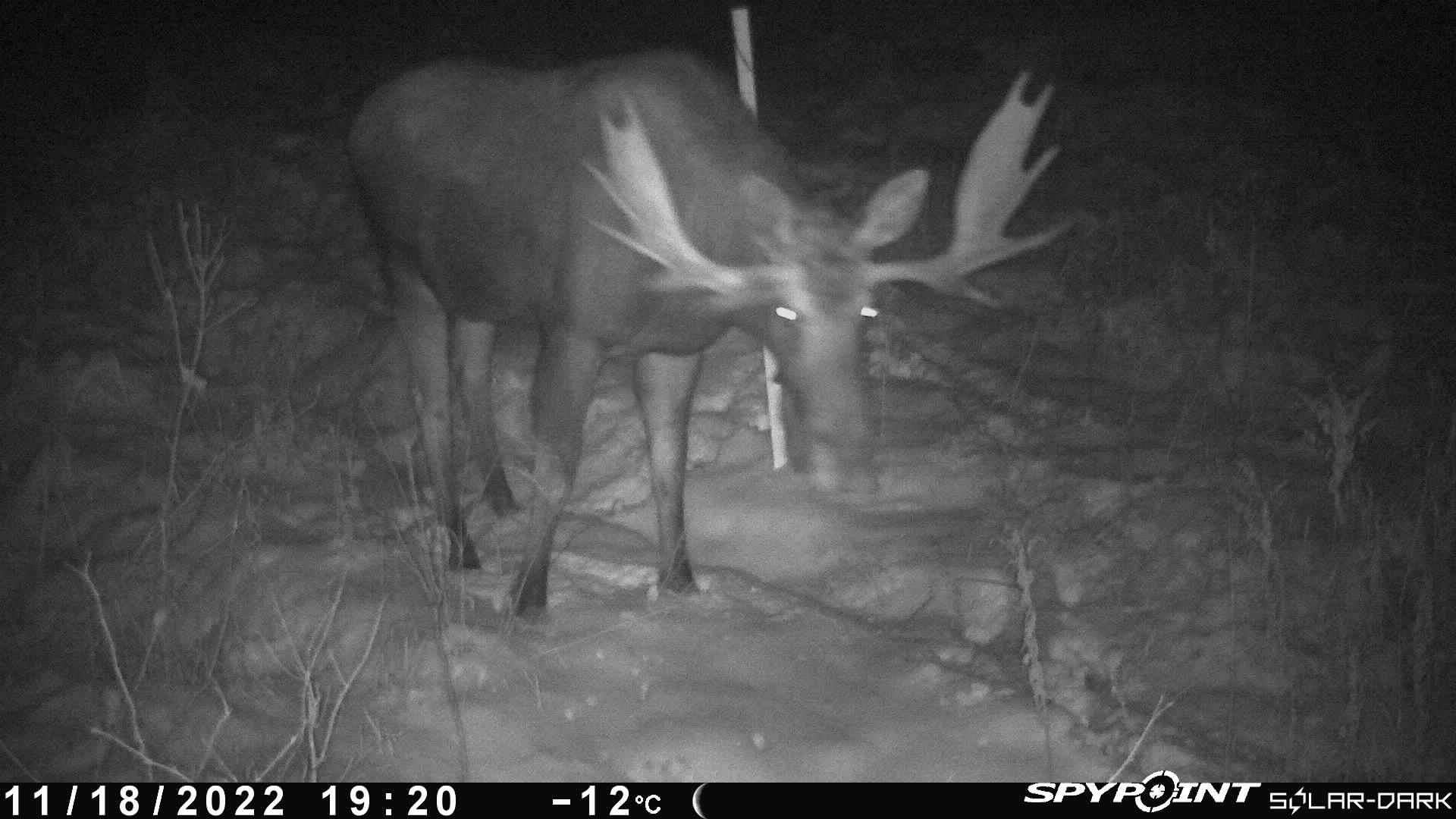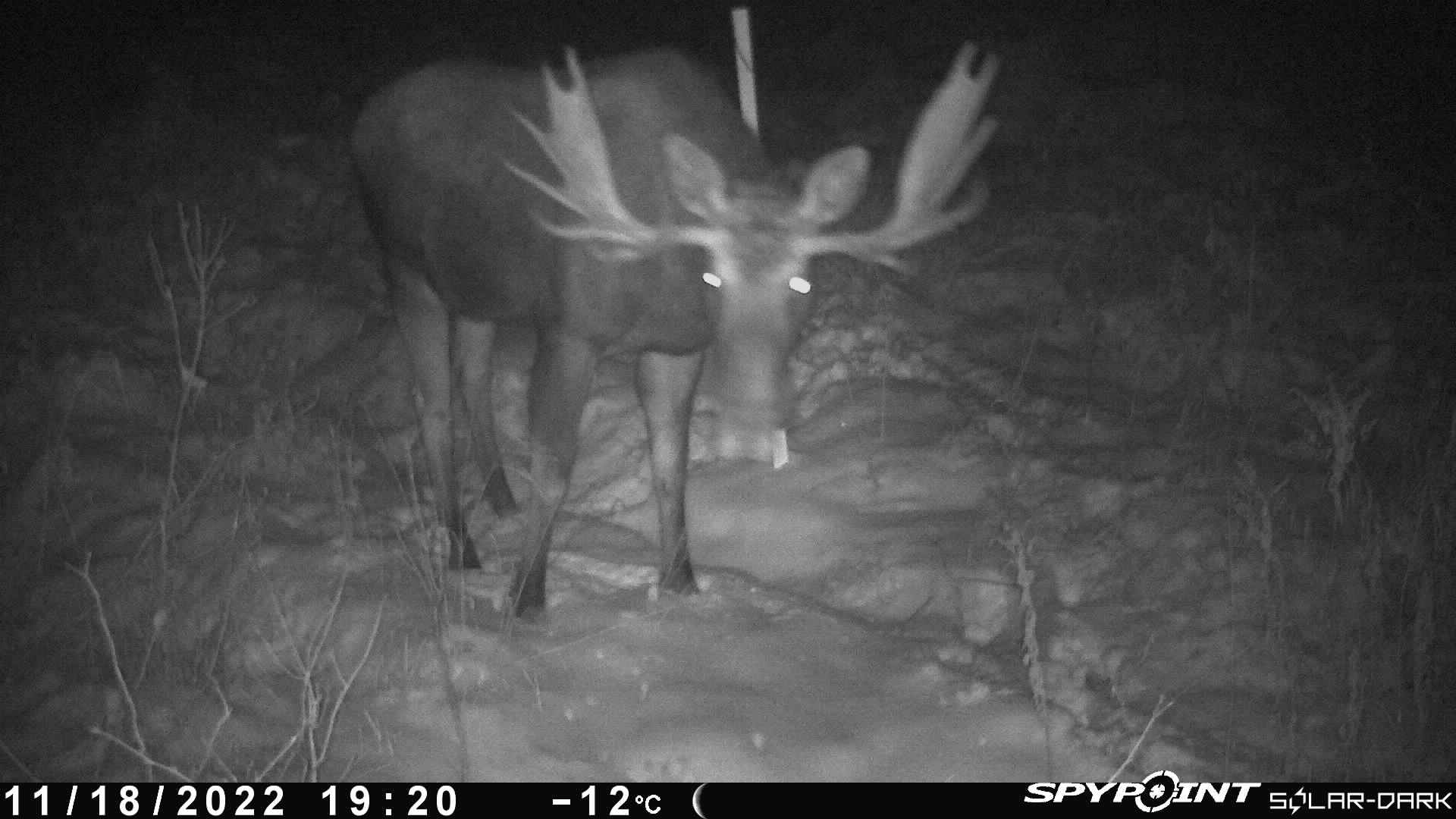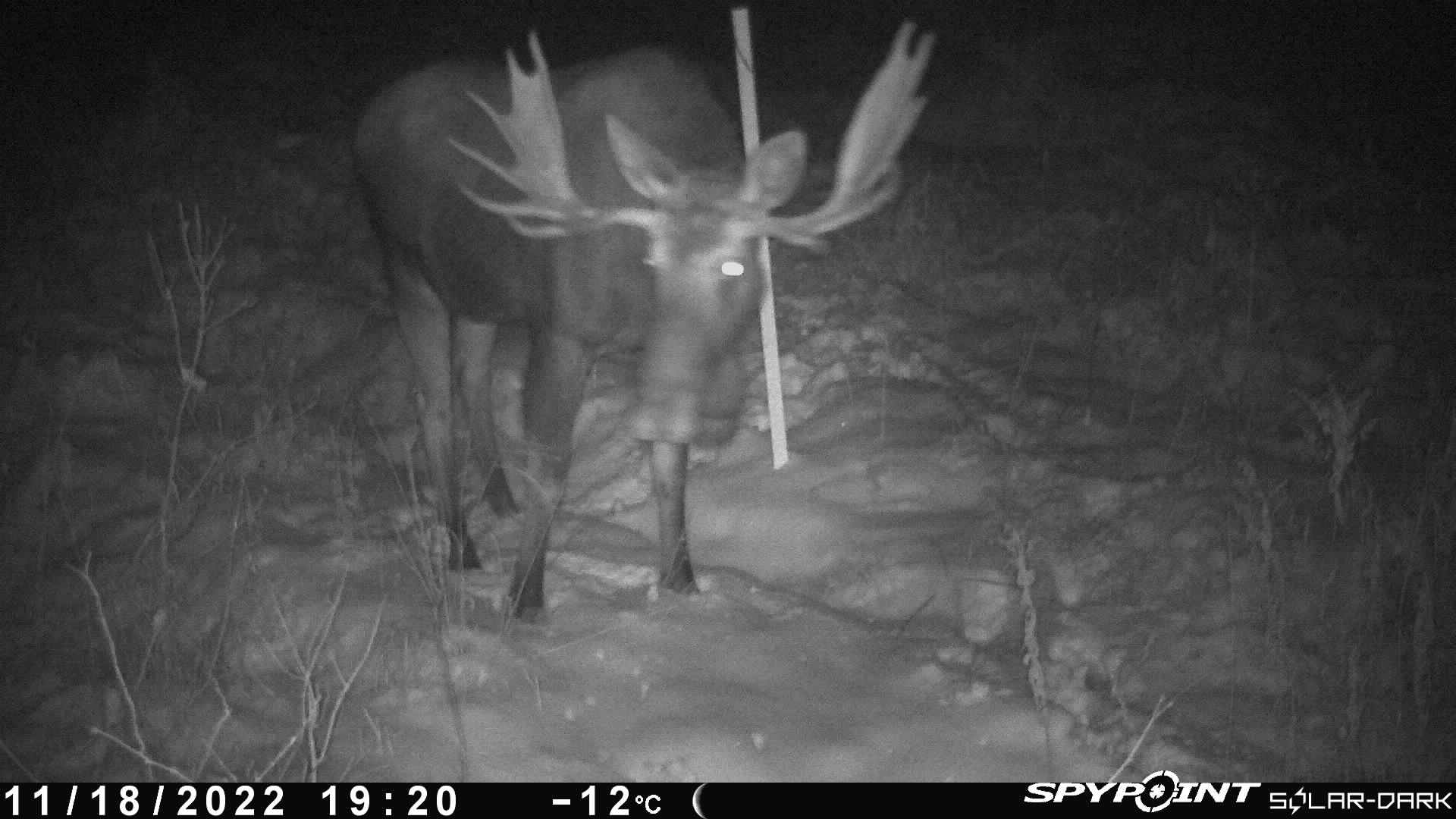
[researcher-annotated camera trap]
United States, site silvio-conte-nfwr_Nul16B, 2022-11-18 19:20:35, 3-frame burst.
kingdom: Animalia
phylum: Chordata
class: Mammalia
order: Artiodactyla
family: Cervidae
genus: Alces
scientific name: Alces alces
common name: moose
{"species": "moose (Alces alces)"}